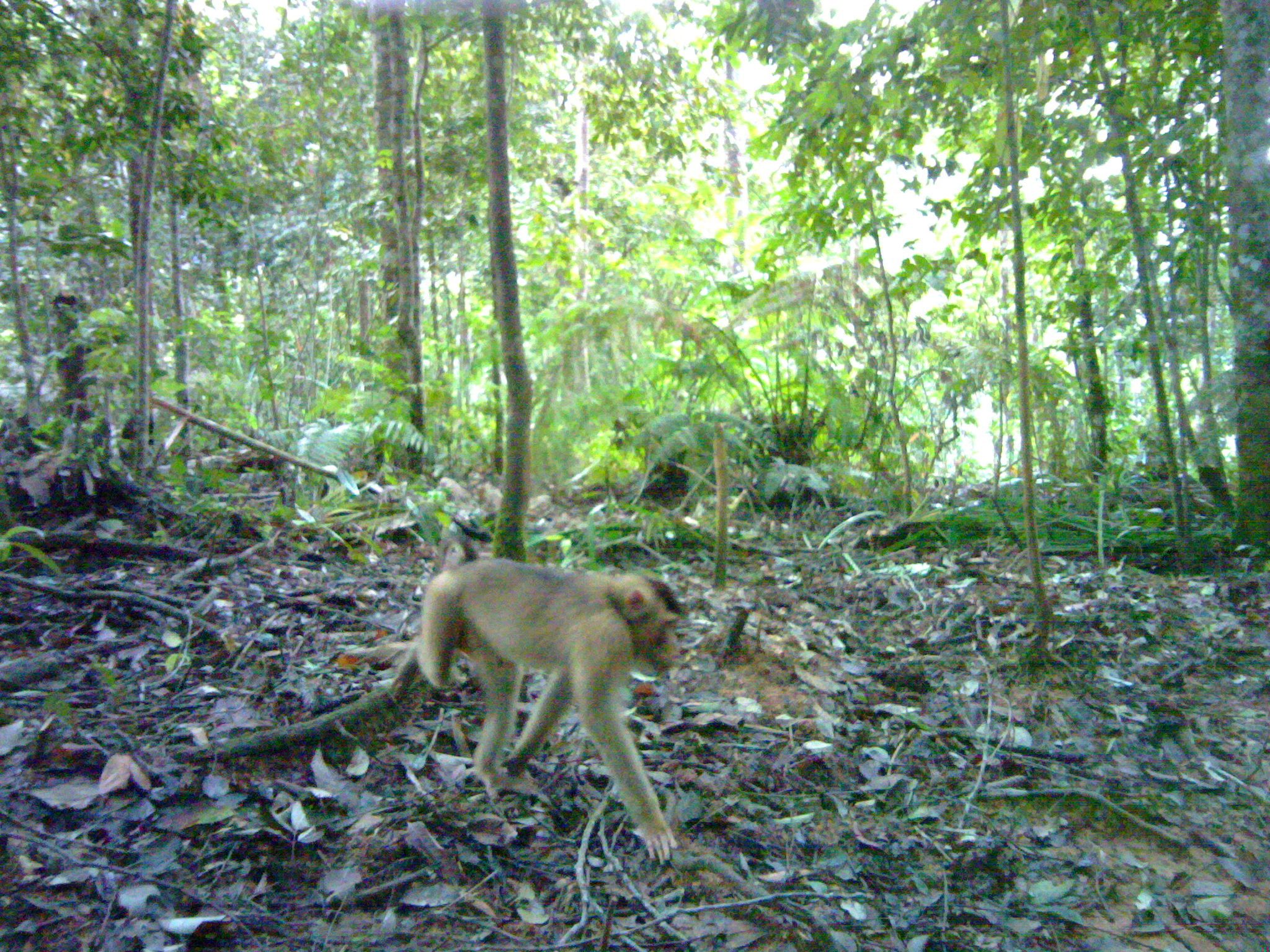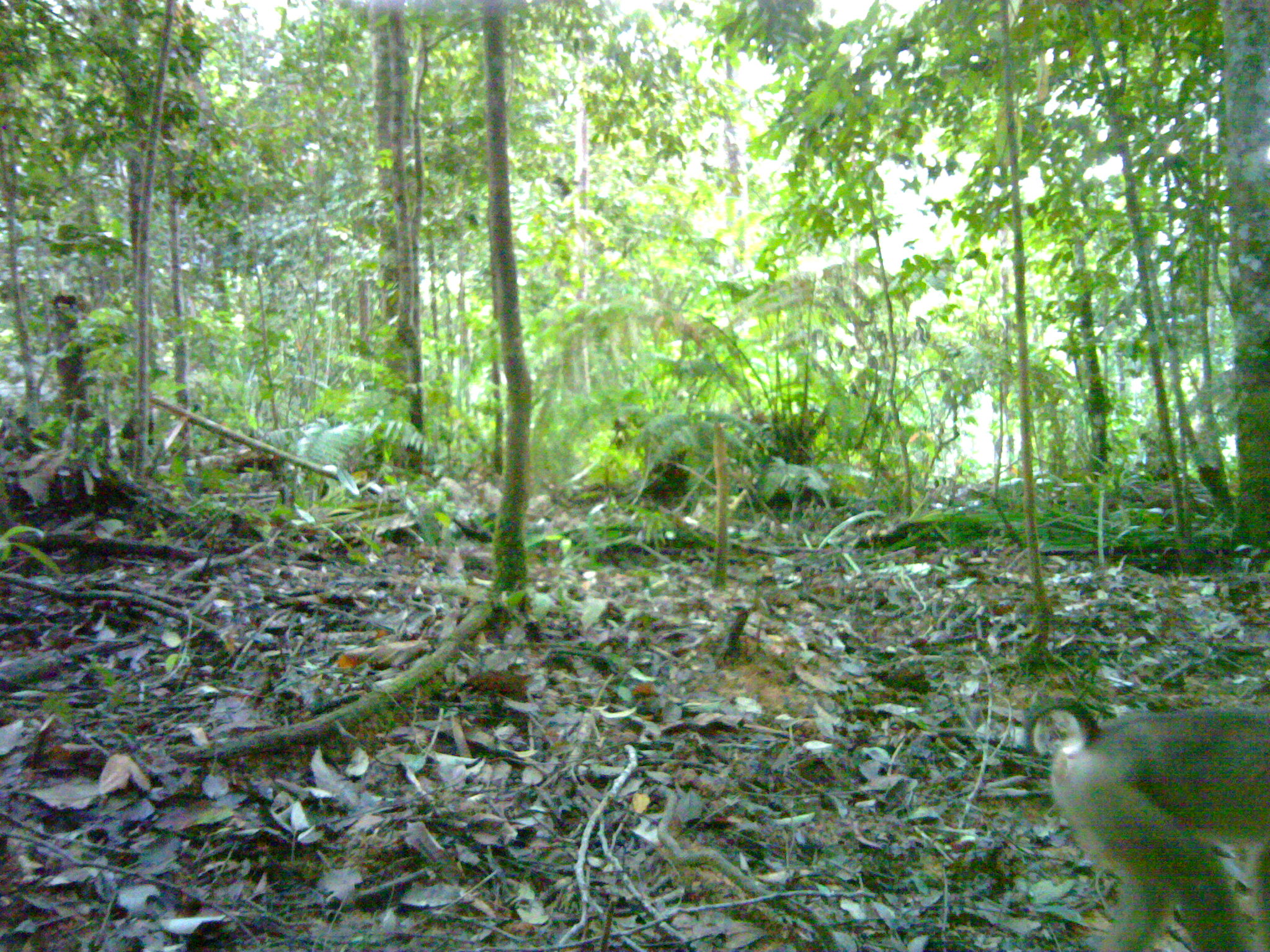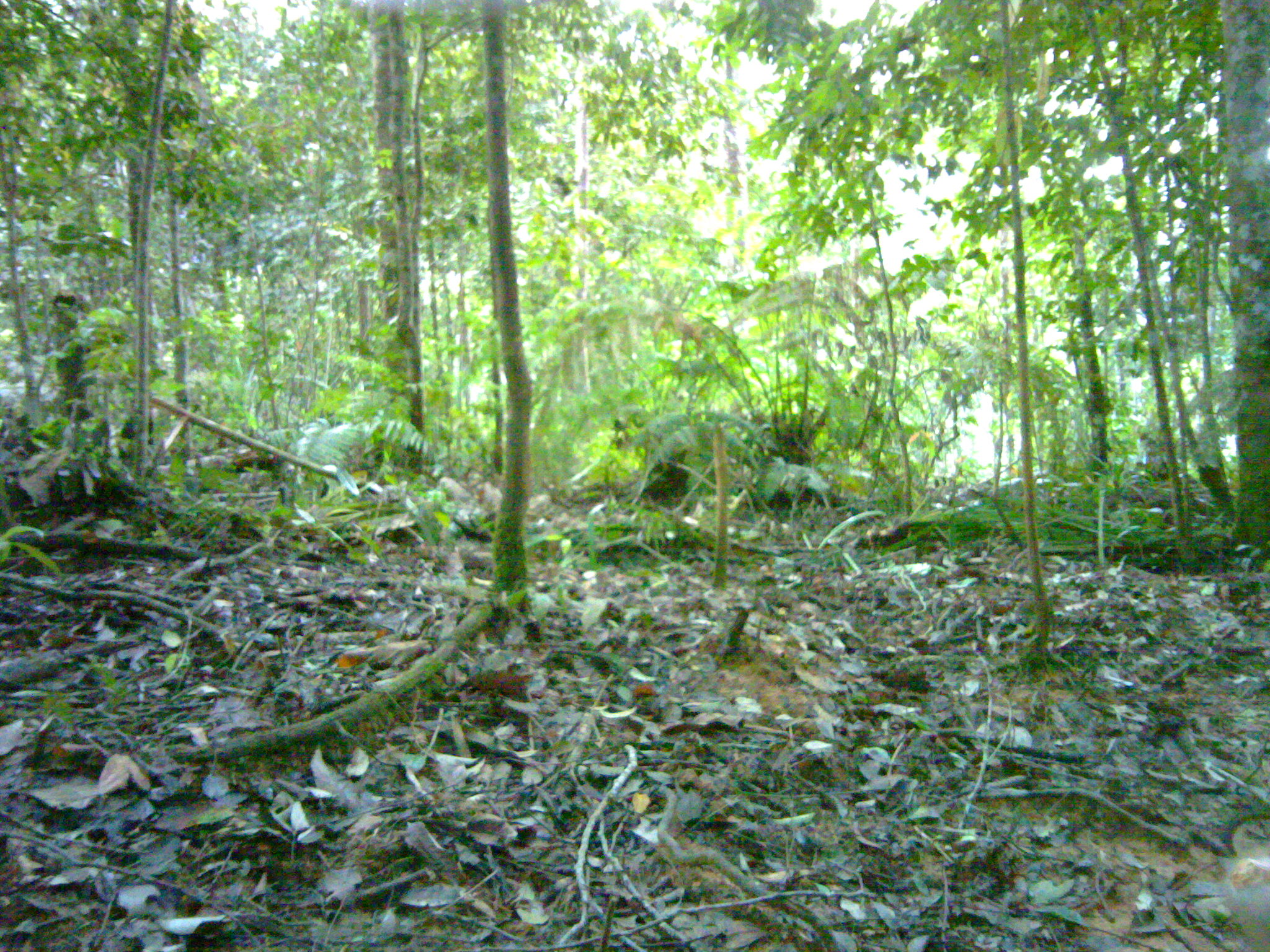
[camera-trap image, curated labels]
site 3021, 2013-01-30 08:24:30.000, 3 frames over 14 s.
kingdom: Animalia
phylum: Chordata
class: Mammalia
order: Primates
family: Cercopithecidae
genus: Macaca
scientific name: Macaca nemestrina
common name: southern pig-tailed macaque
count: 1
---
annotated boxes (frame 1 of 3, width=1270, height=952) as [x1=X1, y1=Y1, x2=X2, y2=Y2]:
macaca nemestrina: [x1=414, y1=539, x2=682, y2=864]